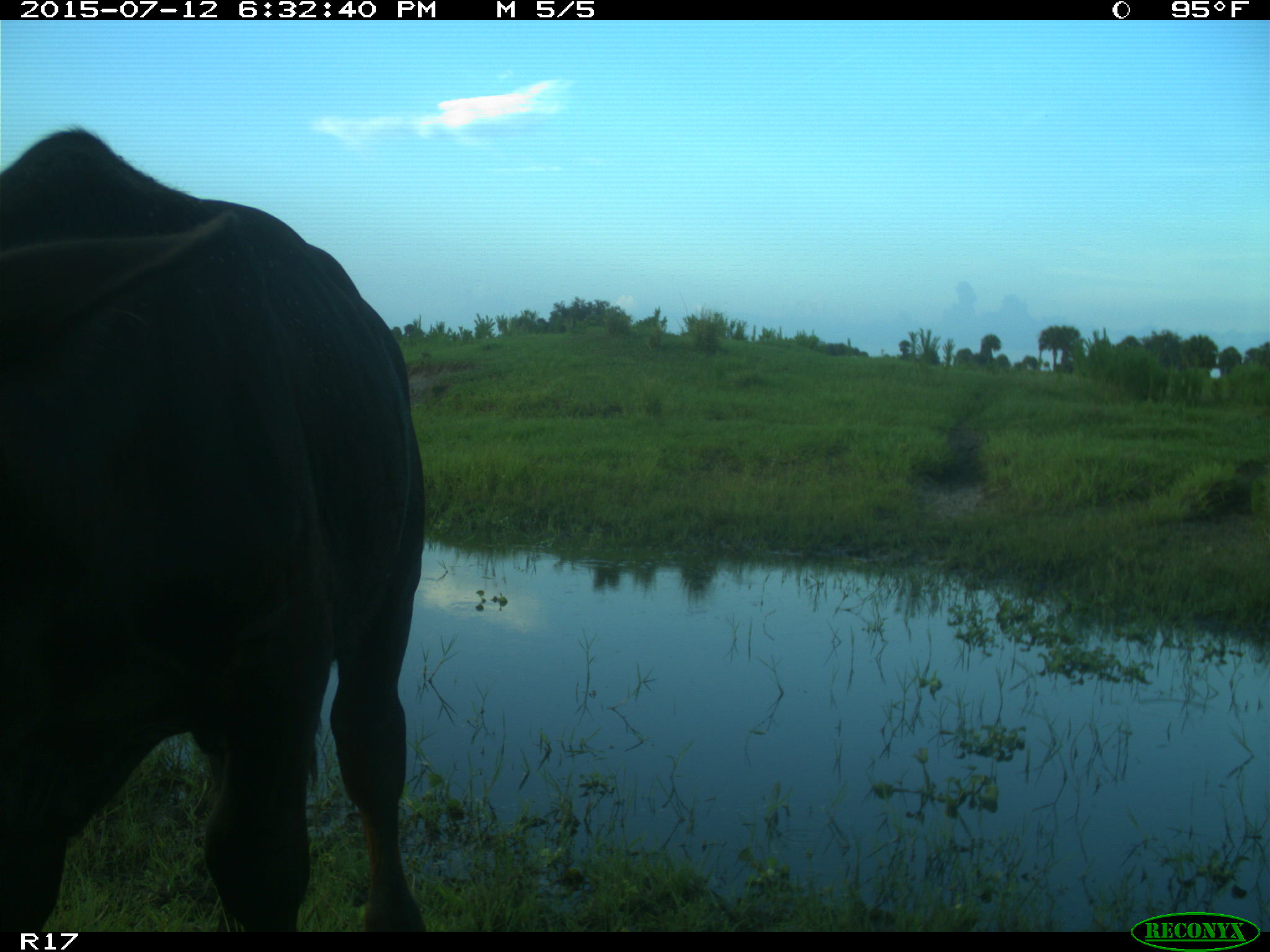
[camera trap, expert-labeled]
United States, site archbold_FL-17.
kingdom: Animalia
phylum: Chordata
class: Mammalia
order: Artiodactyla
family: Bovidae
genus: Bos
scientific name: Bos taurus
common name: domestic cow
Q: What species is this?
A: Bos taurus (domestic cow).